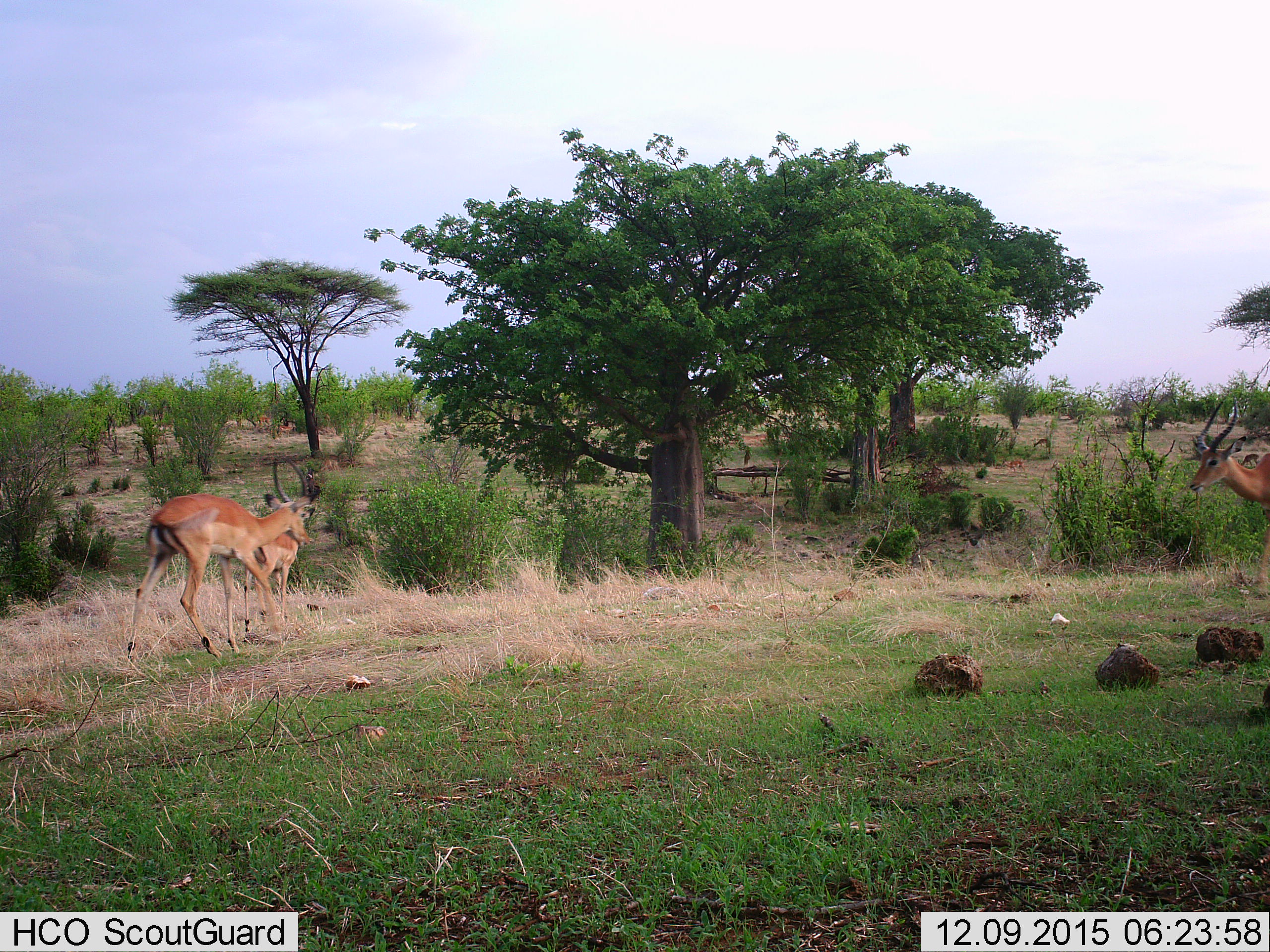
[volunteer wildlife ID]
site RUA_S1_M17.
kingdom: Animalia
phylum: Chordata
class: Mammalia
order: Artiodactyla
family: Bovidae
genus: Aepyceros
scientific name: Aepyceros melampus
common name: impala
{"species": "impala (Aepyceros melampus)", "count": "8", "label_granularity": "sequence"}